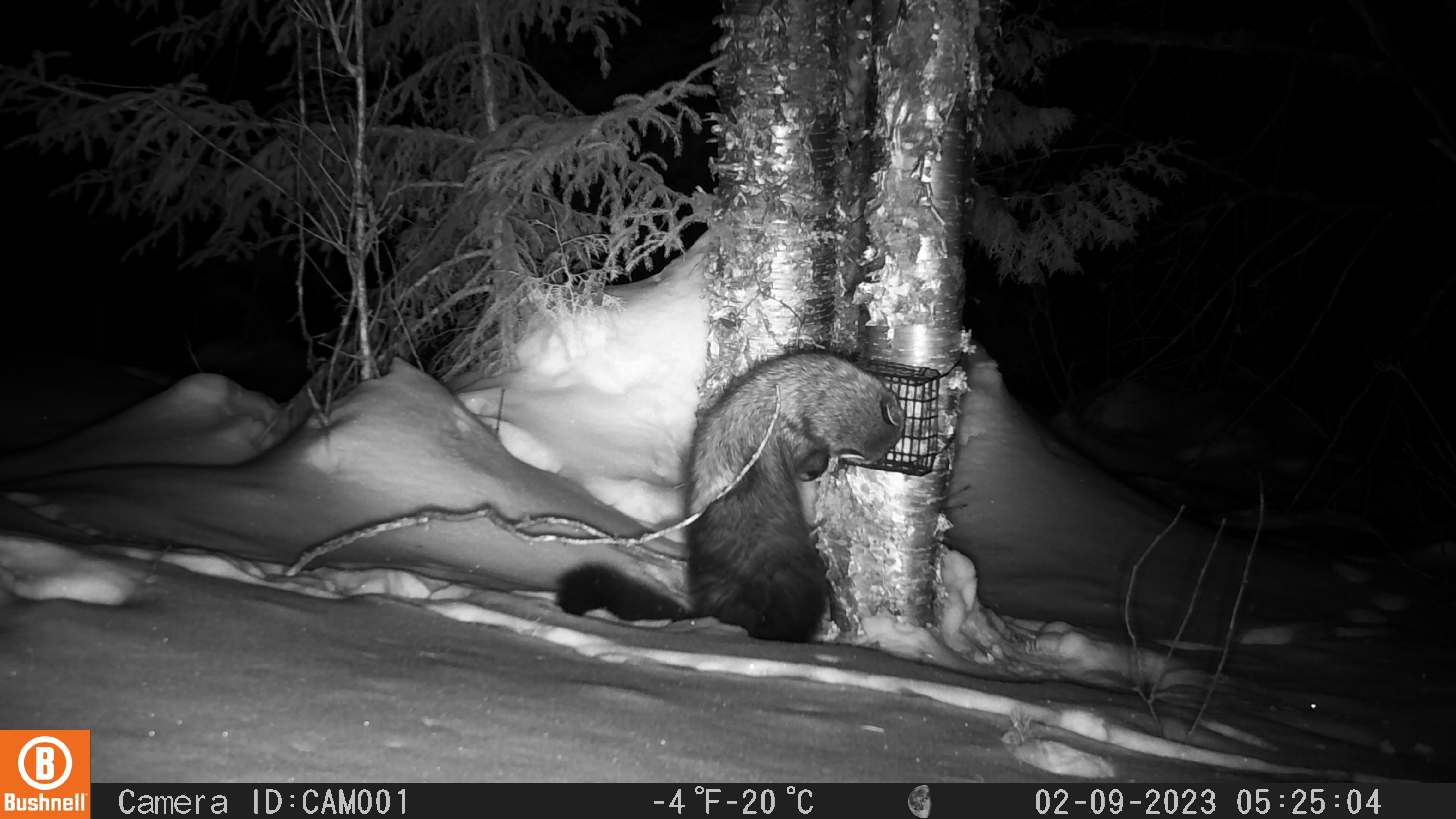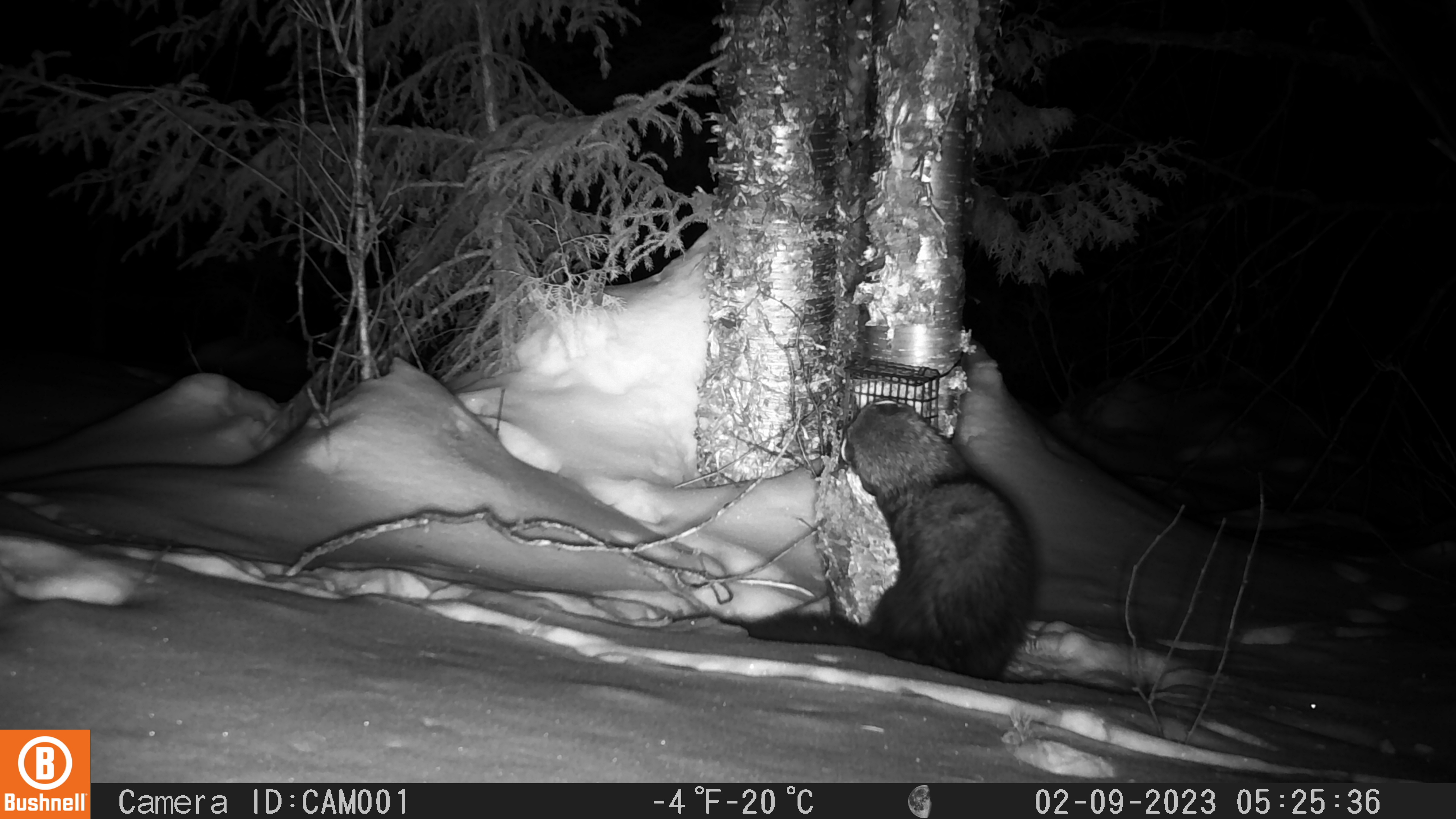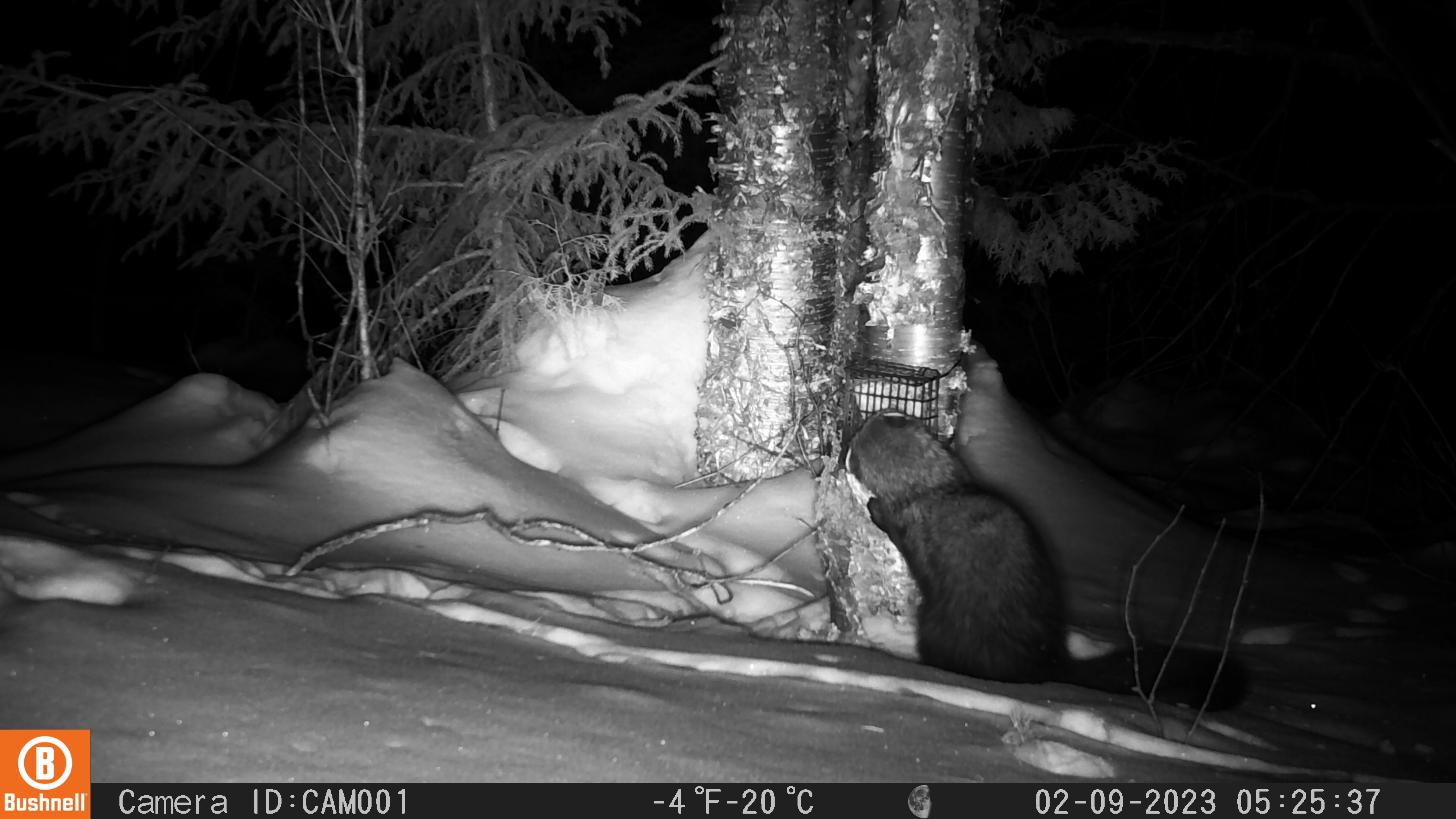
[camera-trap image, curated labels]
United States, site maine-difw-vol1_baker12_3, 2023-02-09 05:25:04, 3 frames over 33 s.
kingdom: Animalia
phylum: Chordata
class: Mammalia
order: Carnivora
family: Mustelidae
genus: Pekania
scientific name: Pekania pennanti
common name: fisher